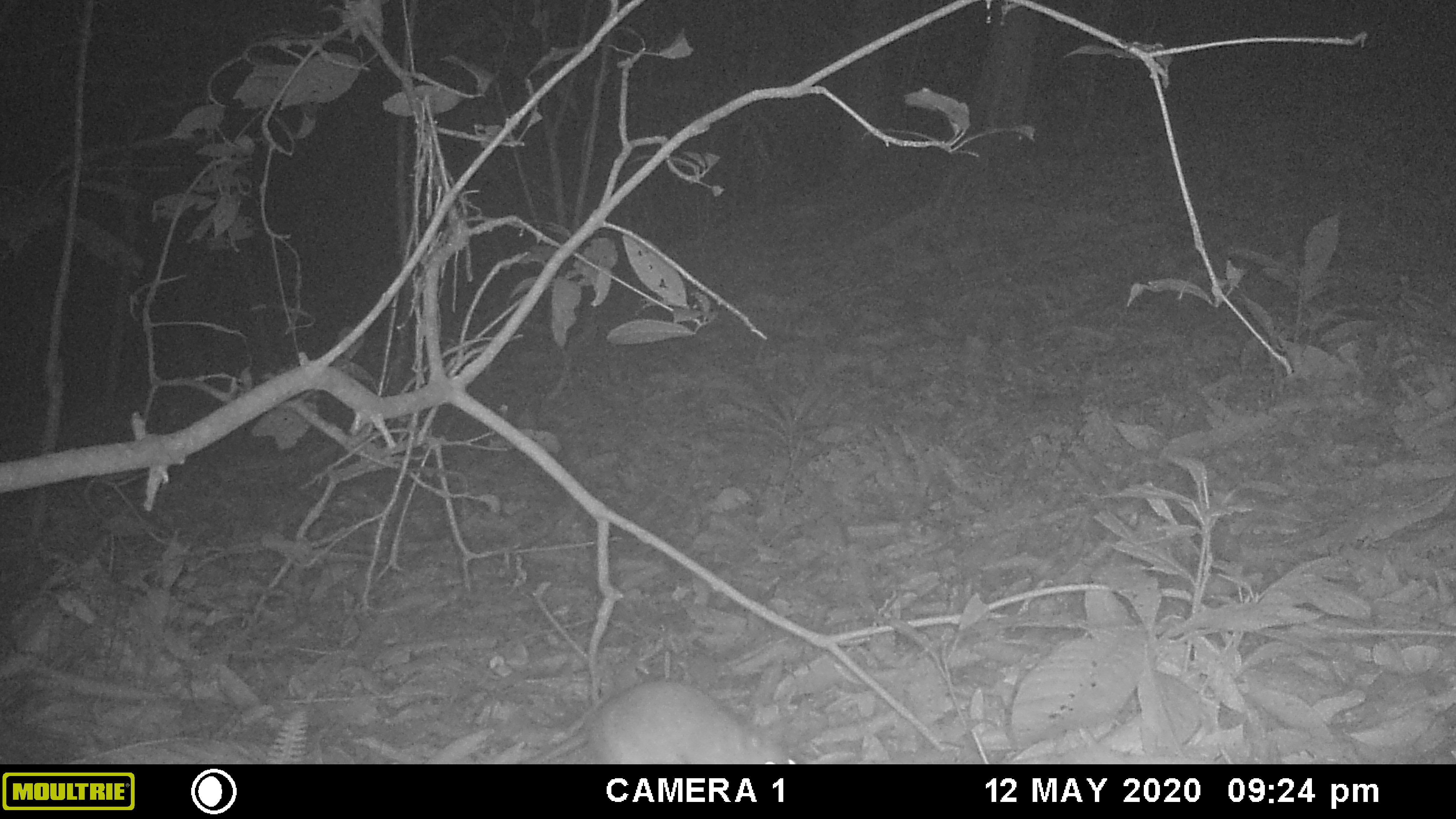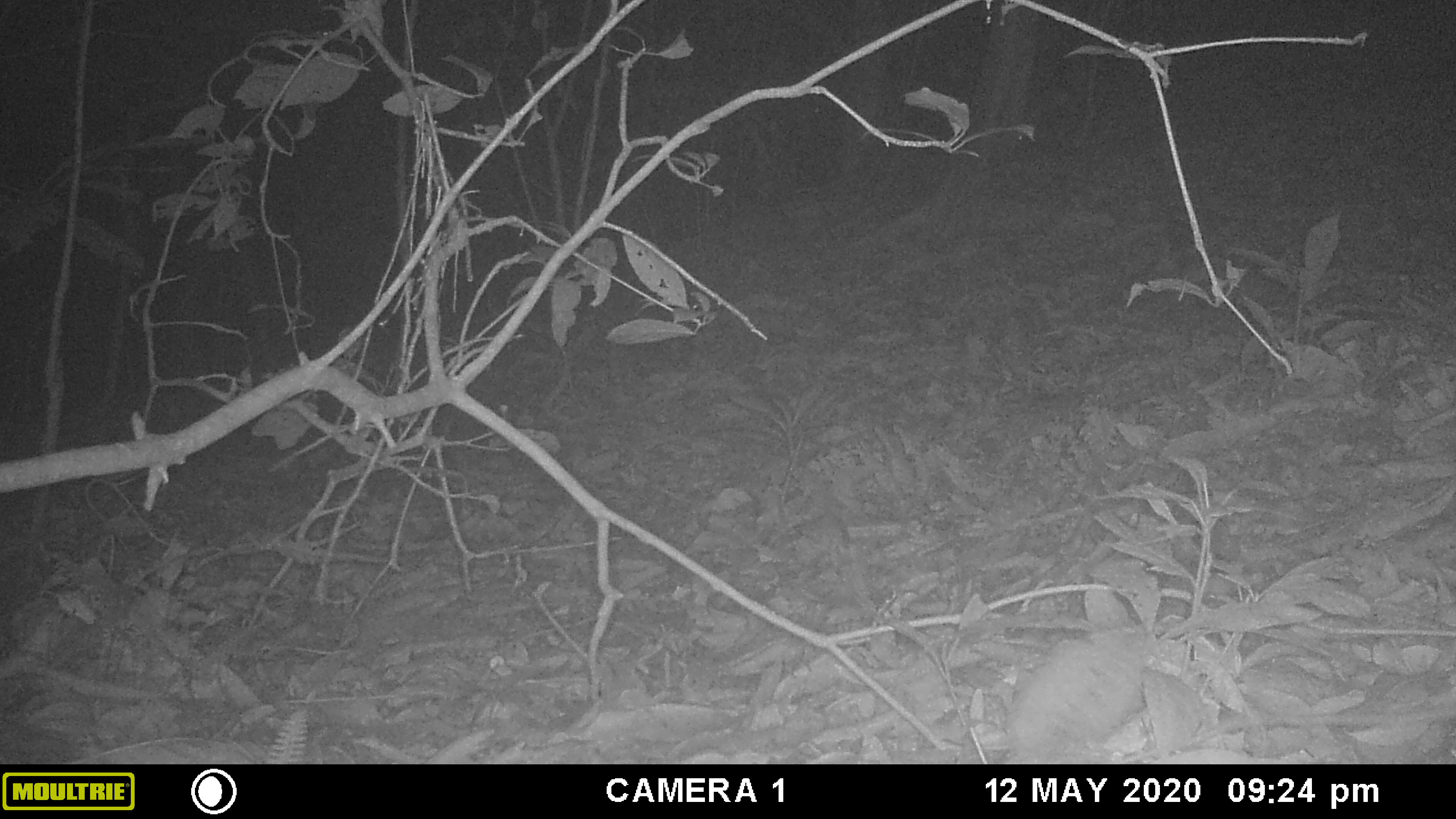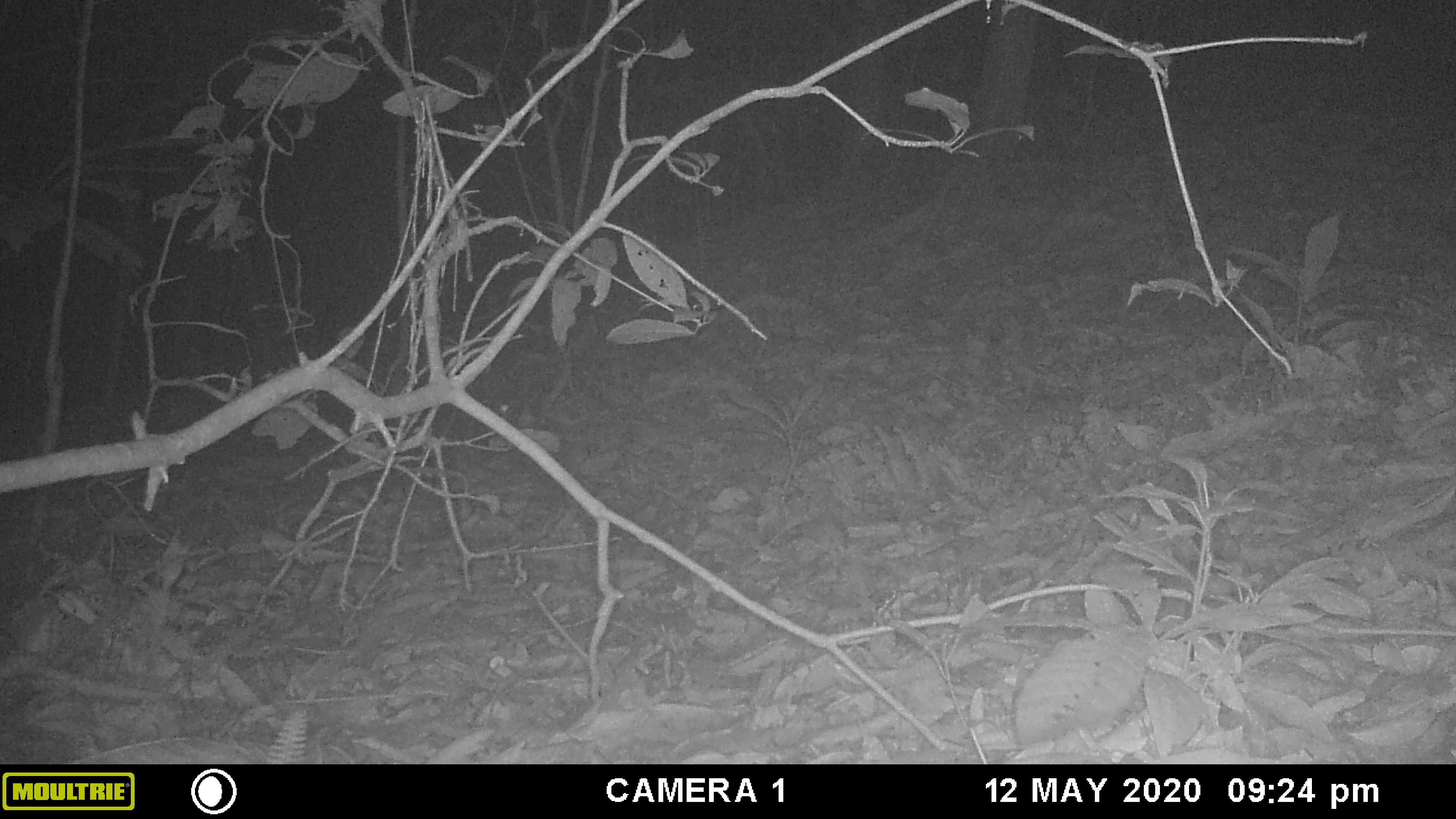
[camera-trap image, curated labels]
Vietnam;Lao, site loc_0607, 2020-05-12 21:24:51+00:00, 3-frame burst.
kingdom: Animalia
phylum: Chordata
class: Mammalia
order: Rodentia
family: Muridae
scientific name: Muridae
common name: old-world mice and rats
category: unidentified murid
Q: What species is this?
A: Unidentified murid (old-world mice and rats) (Muridae).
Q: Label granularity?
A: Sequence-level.